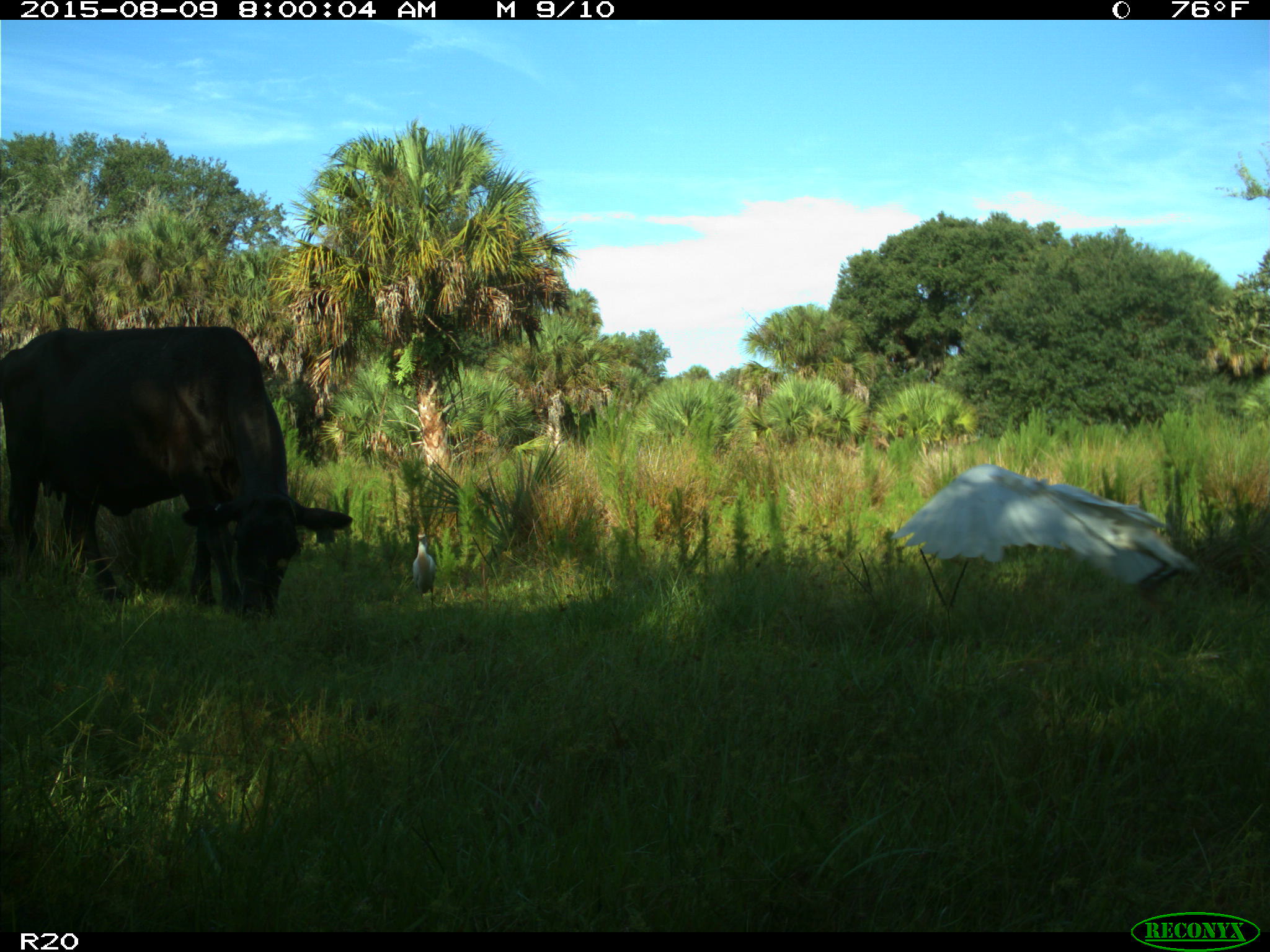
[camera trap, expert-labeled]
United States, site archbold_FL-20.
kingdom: Animalia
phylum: Chordata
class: Mammalia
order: Artiodactyla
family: Bovidae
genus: Bos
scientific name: Bos taurus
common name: domestic cow